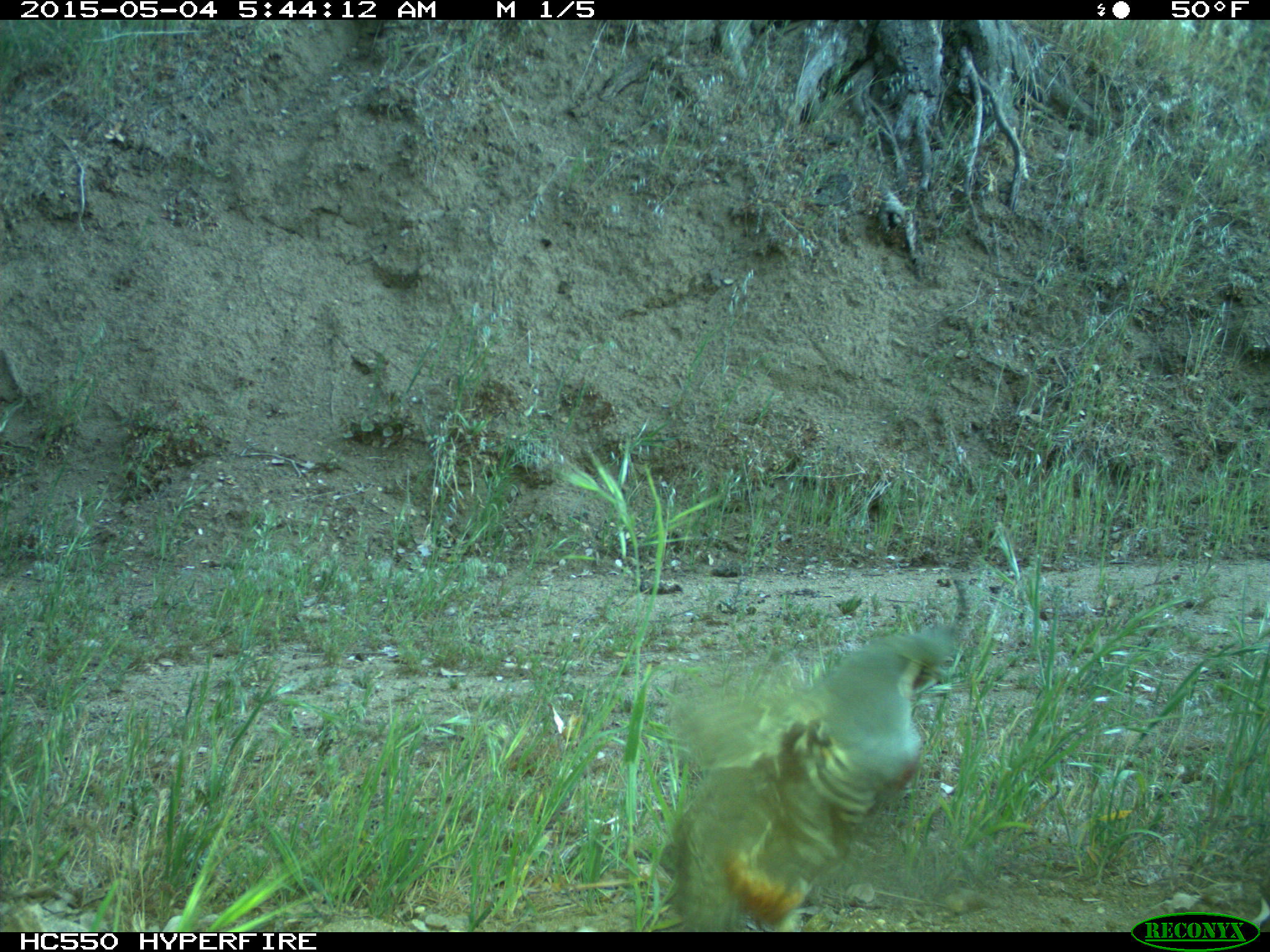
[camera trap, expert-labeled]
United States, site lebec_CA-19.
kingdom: Animalia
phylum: Chordata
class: Aves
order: Galliformes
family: Odontophoridae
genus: Callipepla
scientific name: Callipepla californica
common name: california quail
Callipepla californica (california quail).